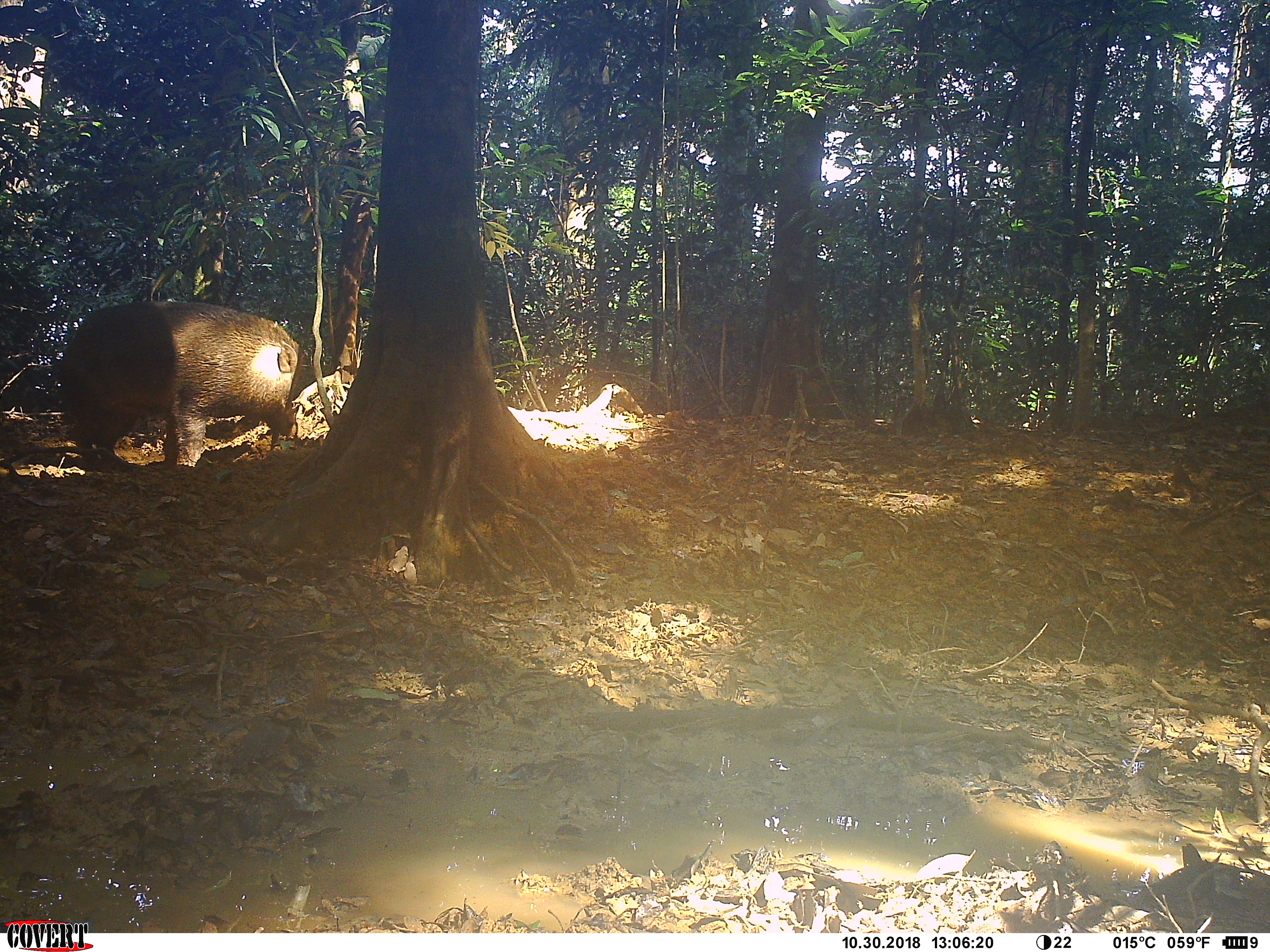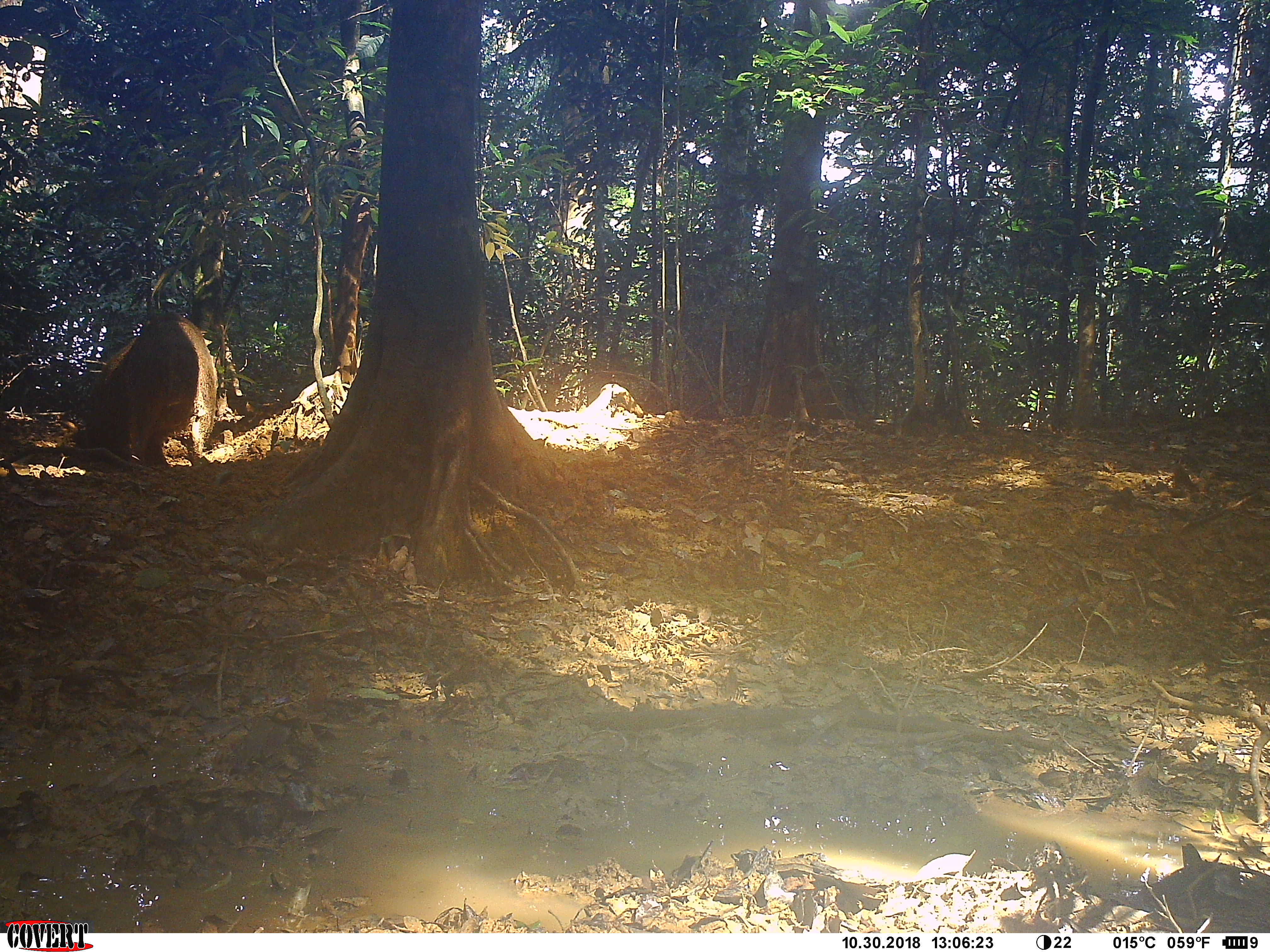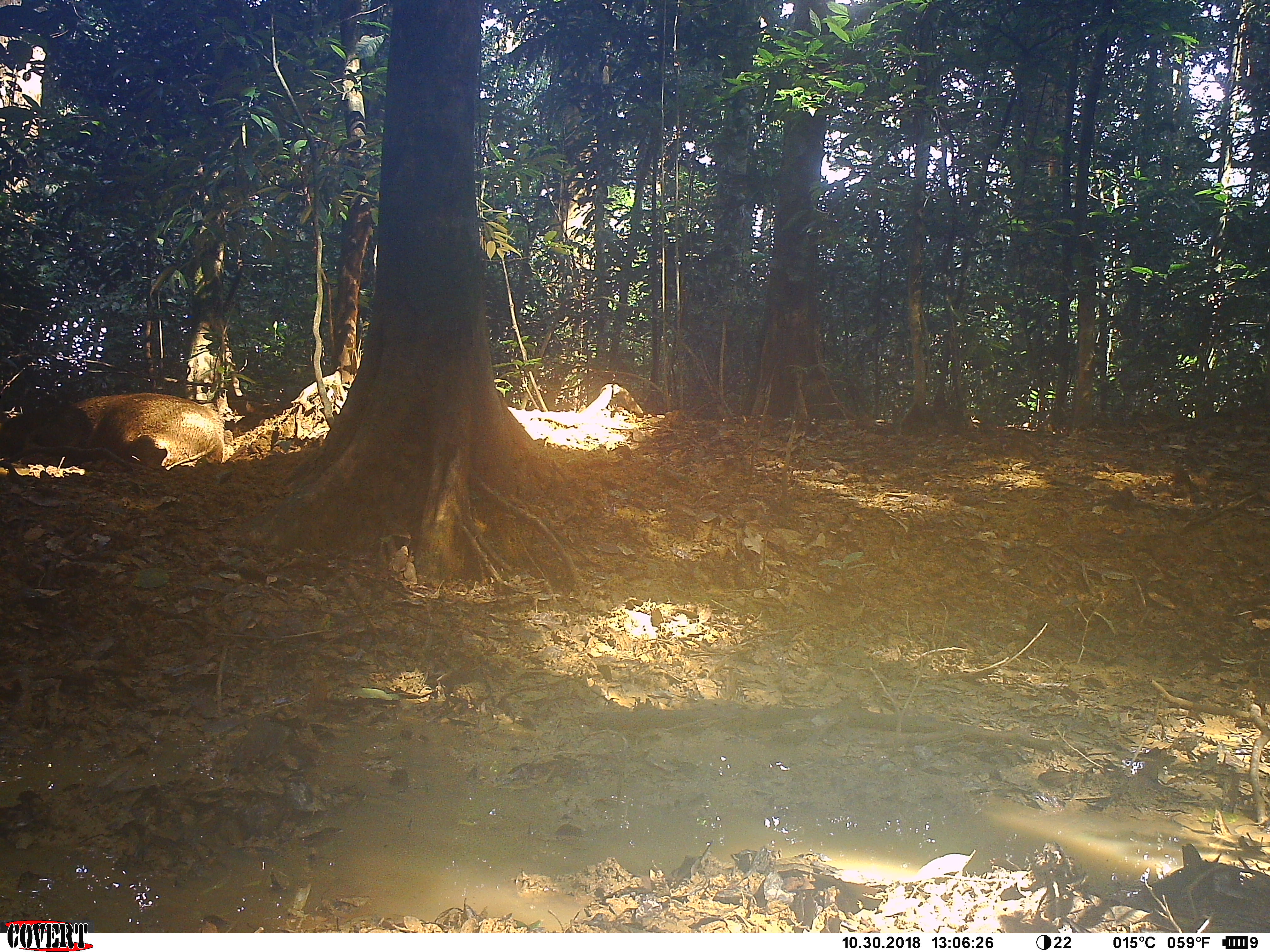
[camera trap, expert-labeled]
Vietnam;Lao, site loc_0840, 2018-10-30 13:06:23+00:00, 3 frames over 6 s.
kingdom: Animalia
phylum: Chordata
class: Mammalia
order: Artiodactyla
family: Suidae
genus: Sus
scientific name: Sus scrofa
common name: eurasian wild pig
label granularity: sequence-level